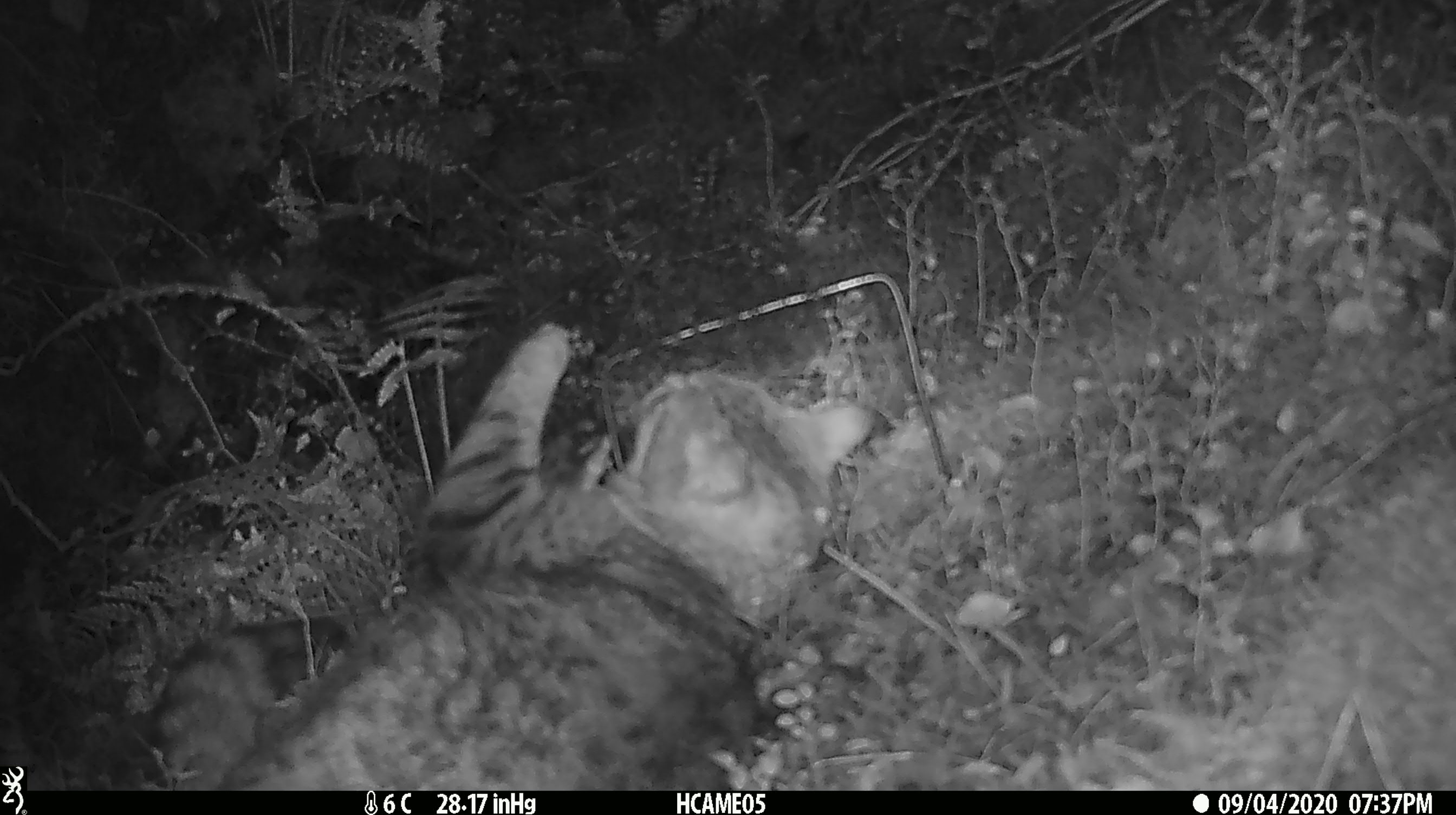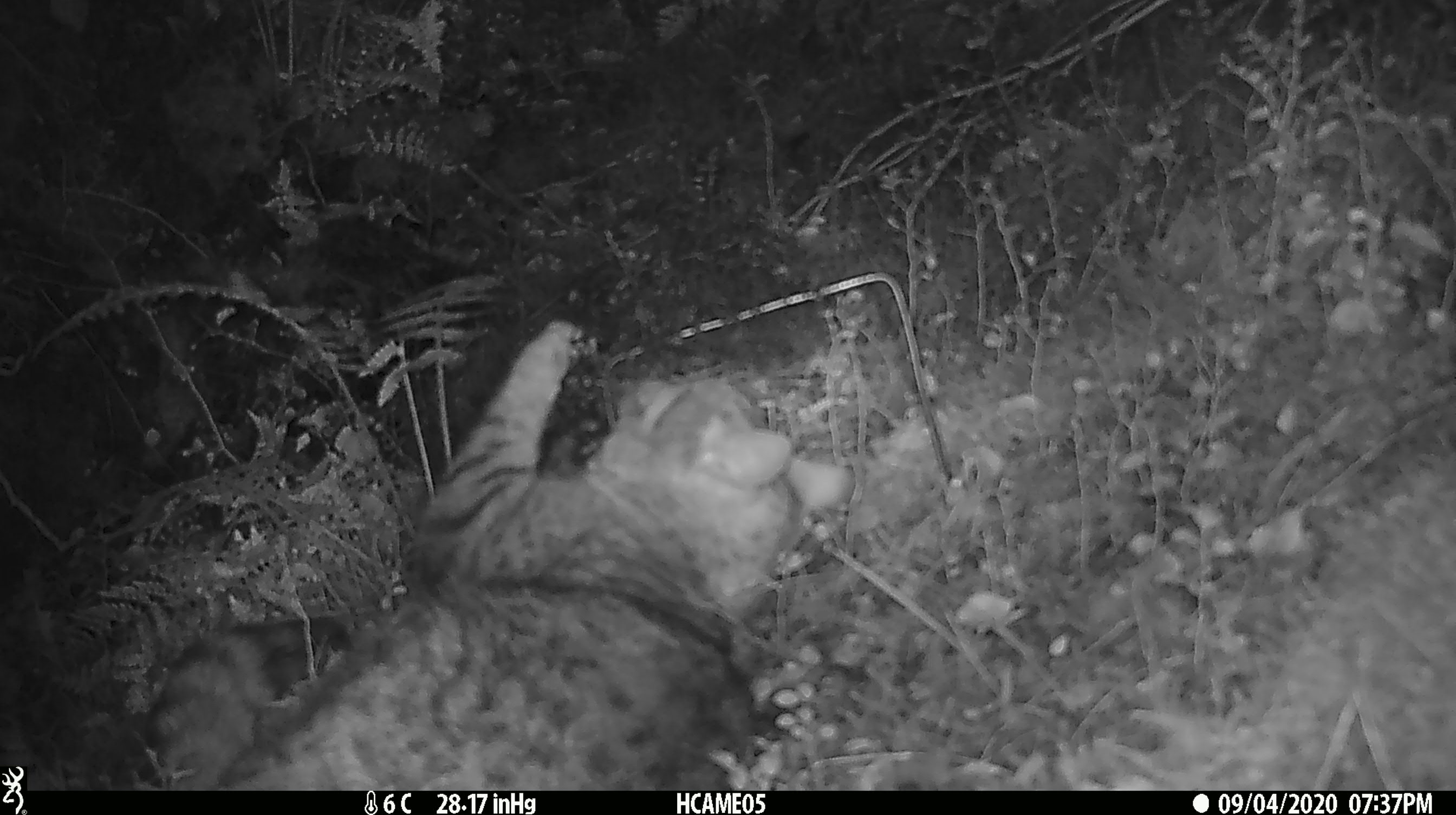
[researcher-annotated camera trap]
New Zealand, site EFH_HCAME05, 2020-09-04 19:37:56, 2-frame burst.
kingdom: Animalia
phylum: Chordata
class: Mammalia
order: Carnivora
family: Felidae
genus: Felis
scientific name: Felis catus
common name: domestic cat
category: cat